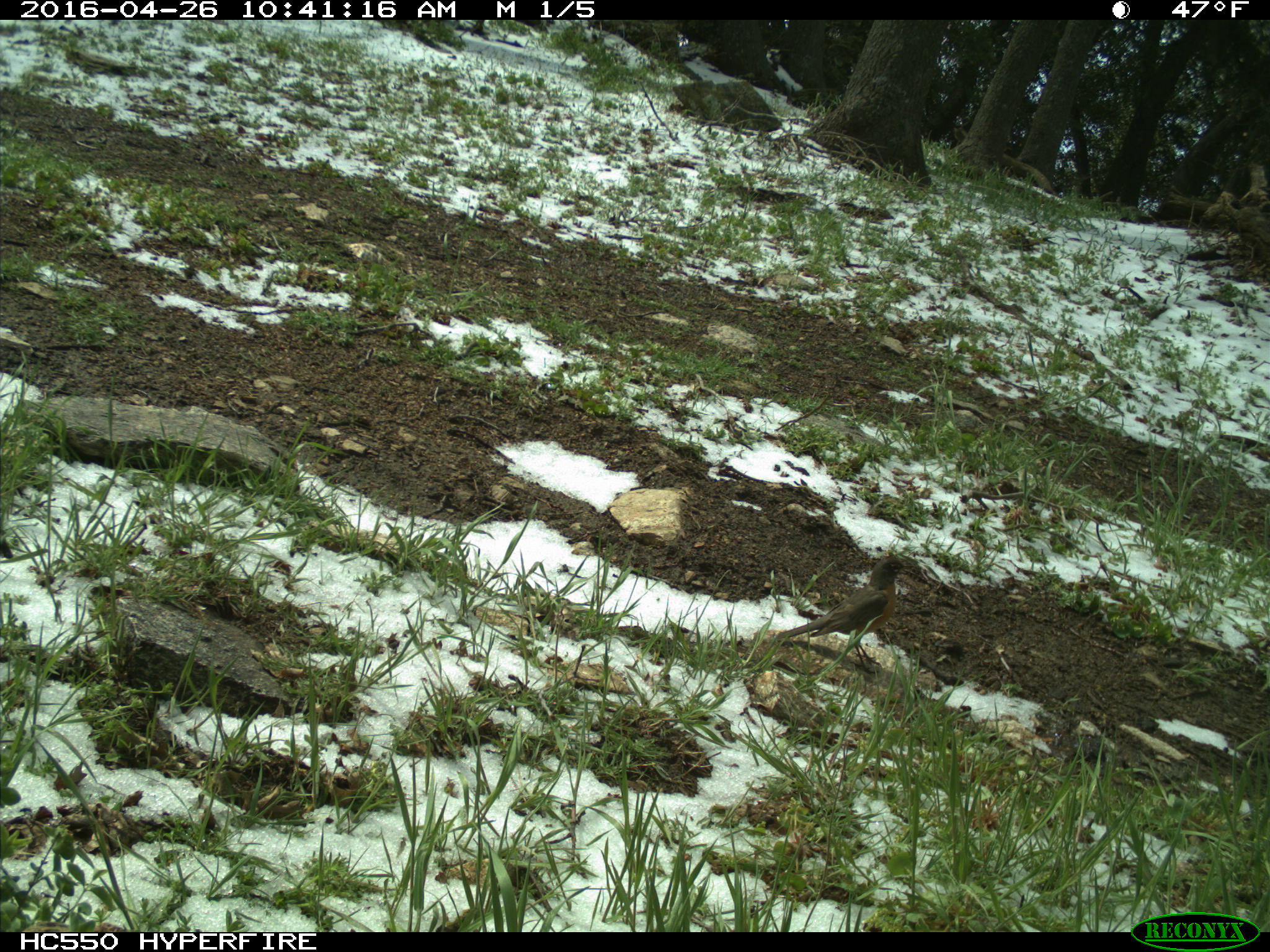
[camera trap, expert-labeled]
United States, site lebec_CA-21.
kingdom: Animalia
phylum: Chordata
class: Aves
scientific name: Aves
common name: birds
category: unidentified bird